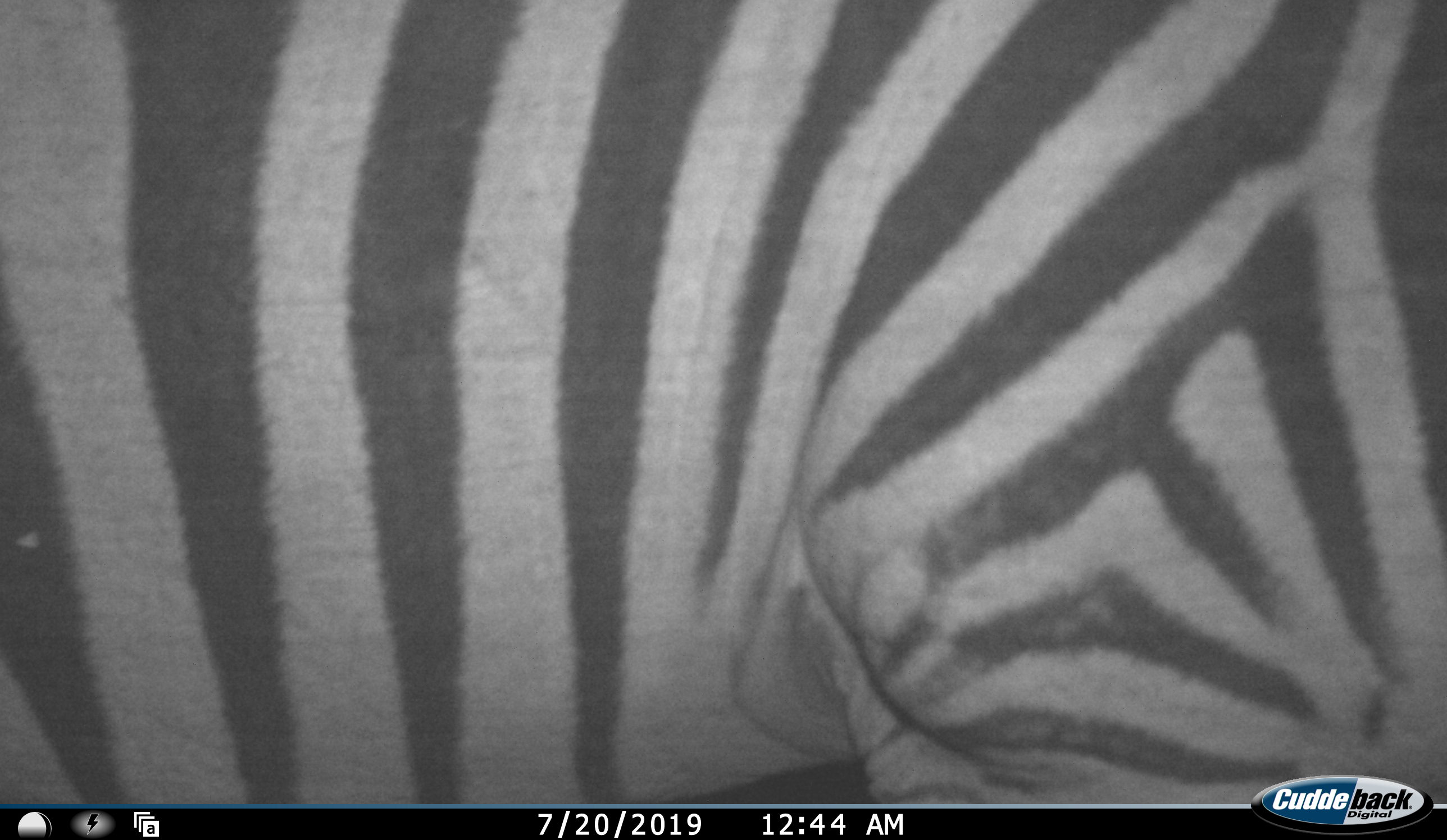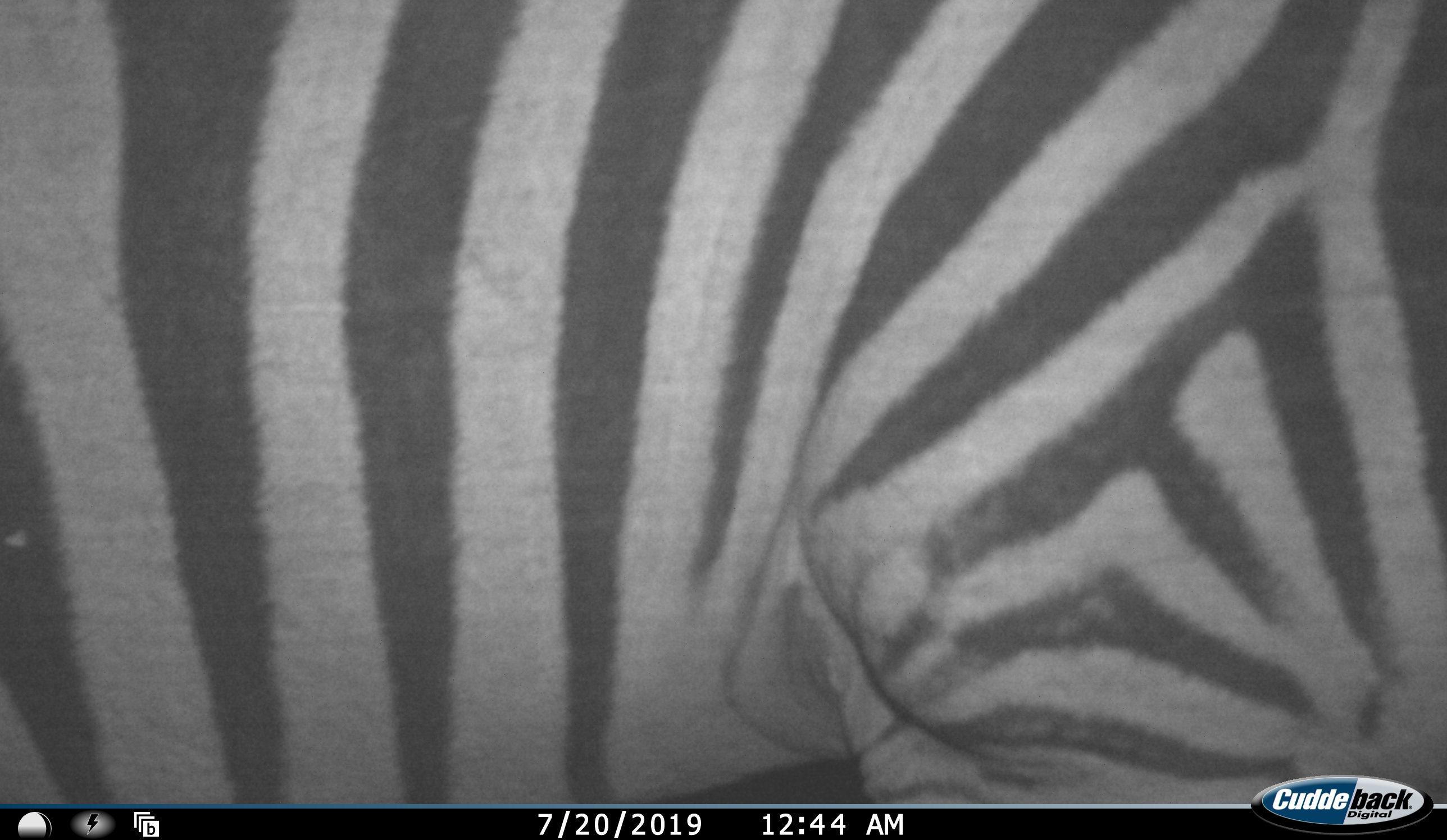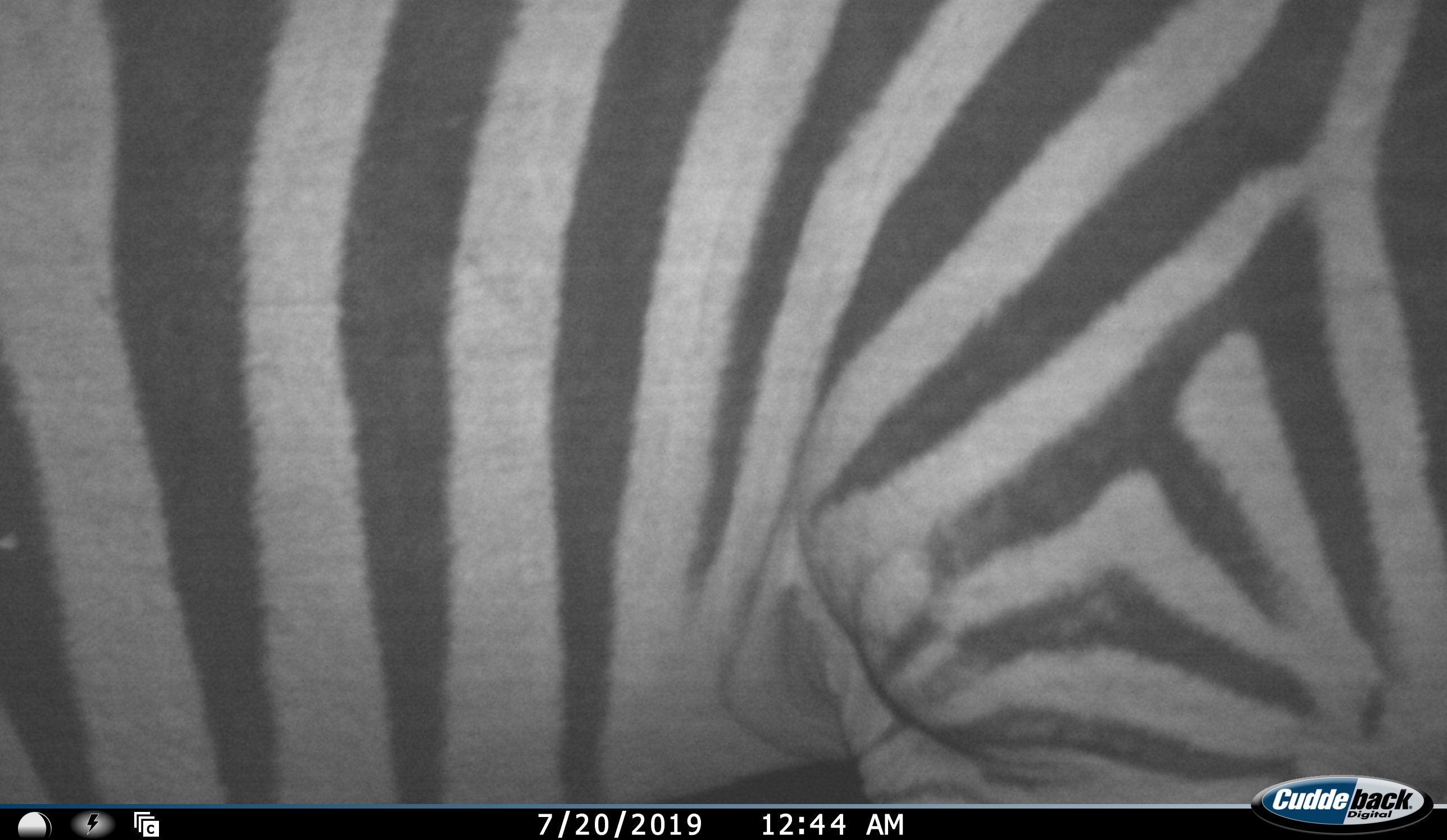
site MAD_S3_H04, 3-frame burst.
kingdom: Animalia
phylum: Chordata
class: Mammalia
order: Perissodactyla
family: Equidae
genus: Equus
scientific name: Equus quagga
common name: plains zebra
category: zebraplains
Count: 1.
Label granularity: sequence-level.